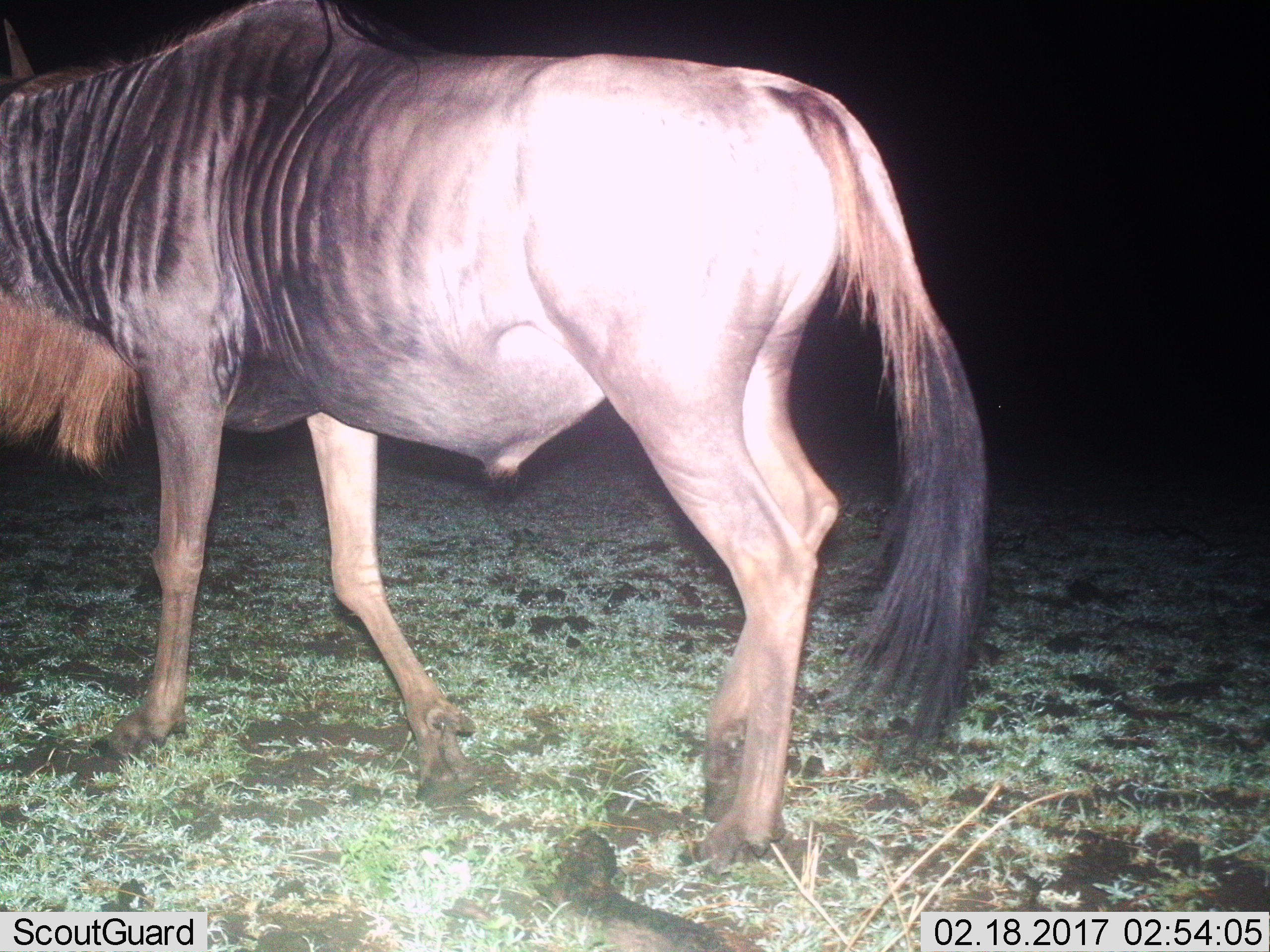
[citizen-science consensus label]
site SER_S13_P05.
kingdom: Animalia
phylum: Chordata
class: Mammalia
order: Artiodactyla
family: Bovidae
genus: Connochaetes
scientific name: Connochaetes taurinus taurinus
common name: blue wildebeest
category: wildebeestblue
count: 1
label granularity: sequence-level